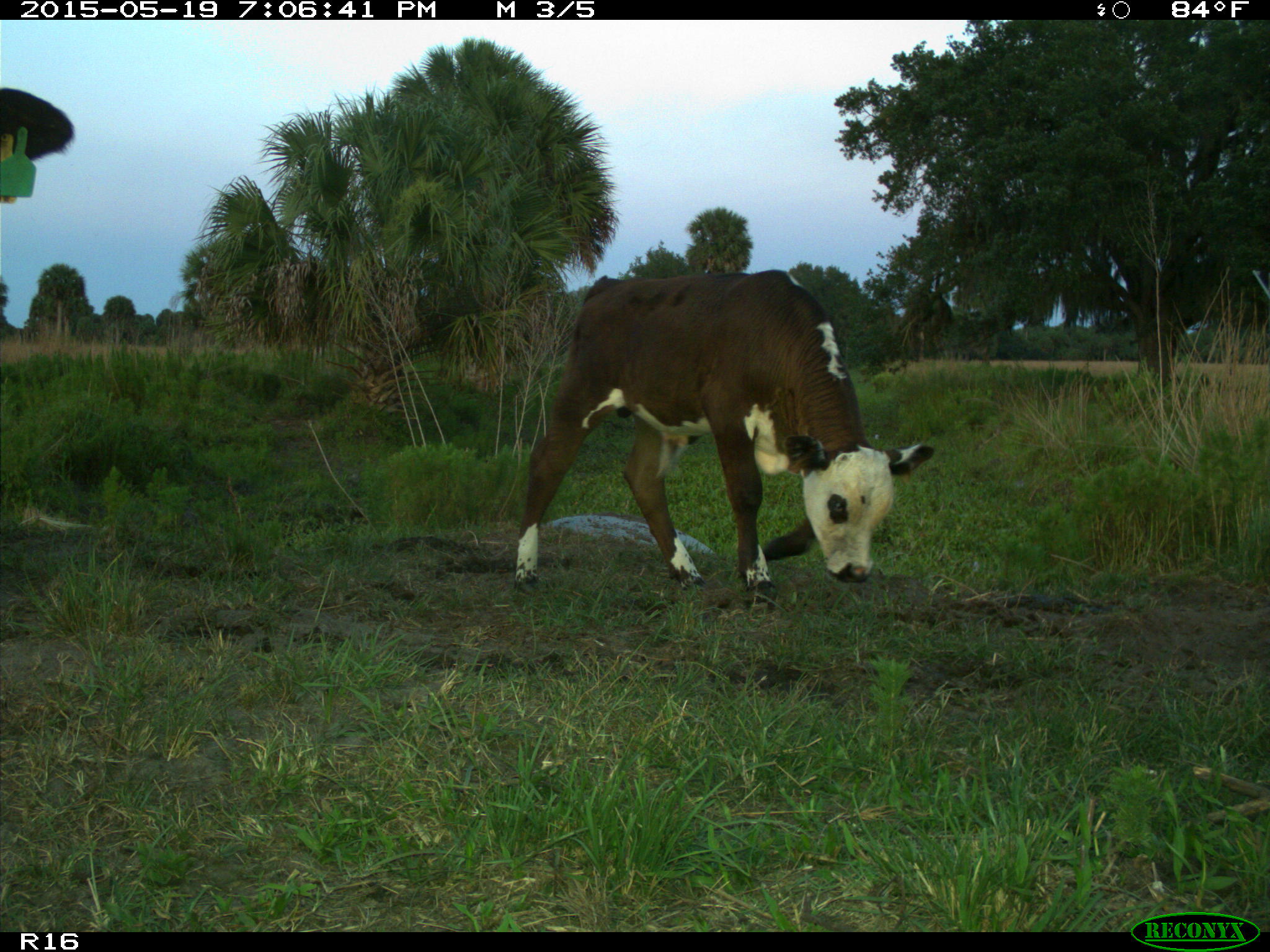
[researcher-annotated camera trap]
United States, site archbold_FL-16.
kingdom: Animalia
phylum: Chordata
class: Mammalia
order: Artiodactyla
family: Bovidae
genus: Bos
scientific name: Bos taurus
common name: domestic cow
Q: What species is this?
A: Bos taurus (domestic cow).